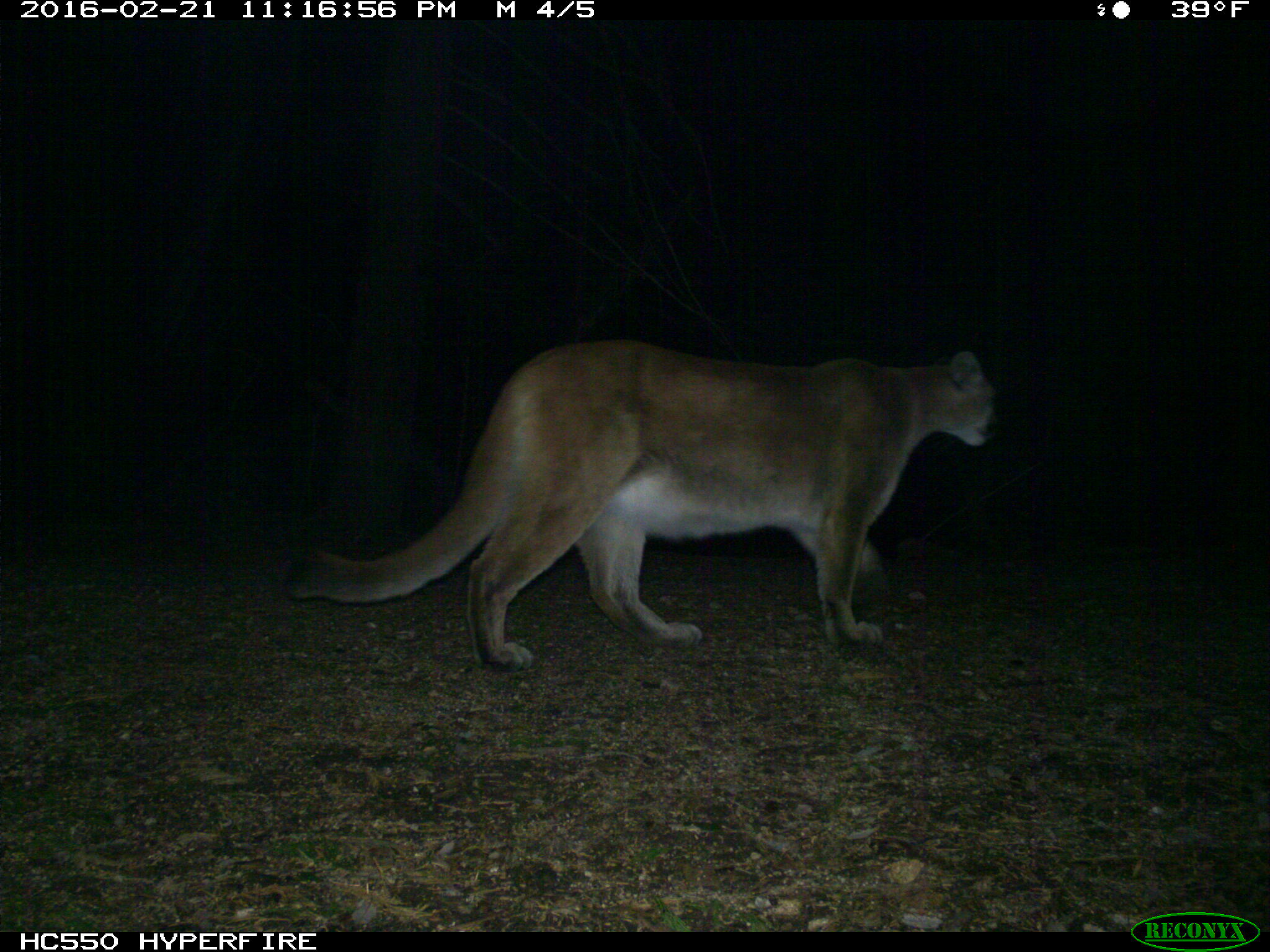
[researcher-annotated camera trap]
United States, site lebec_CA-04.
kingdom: Animalia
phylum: Chordata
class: Mammalia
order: Carnivora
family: Felidae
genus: Puma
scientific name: Puma concolor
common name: mountain lion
Puma concolor (mountain lion).